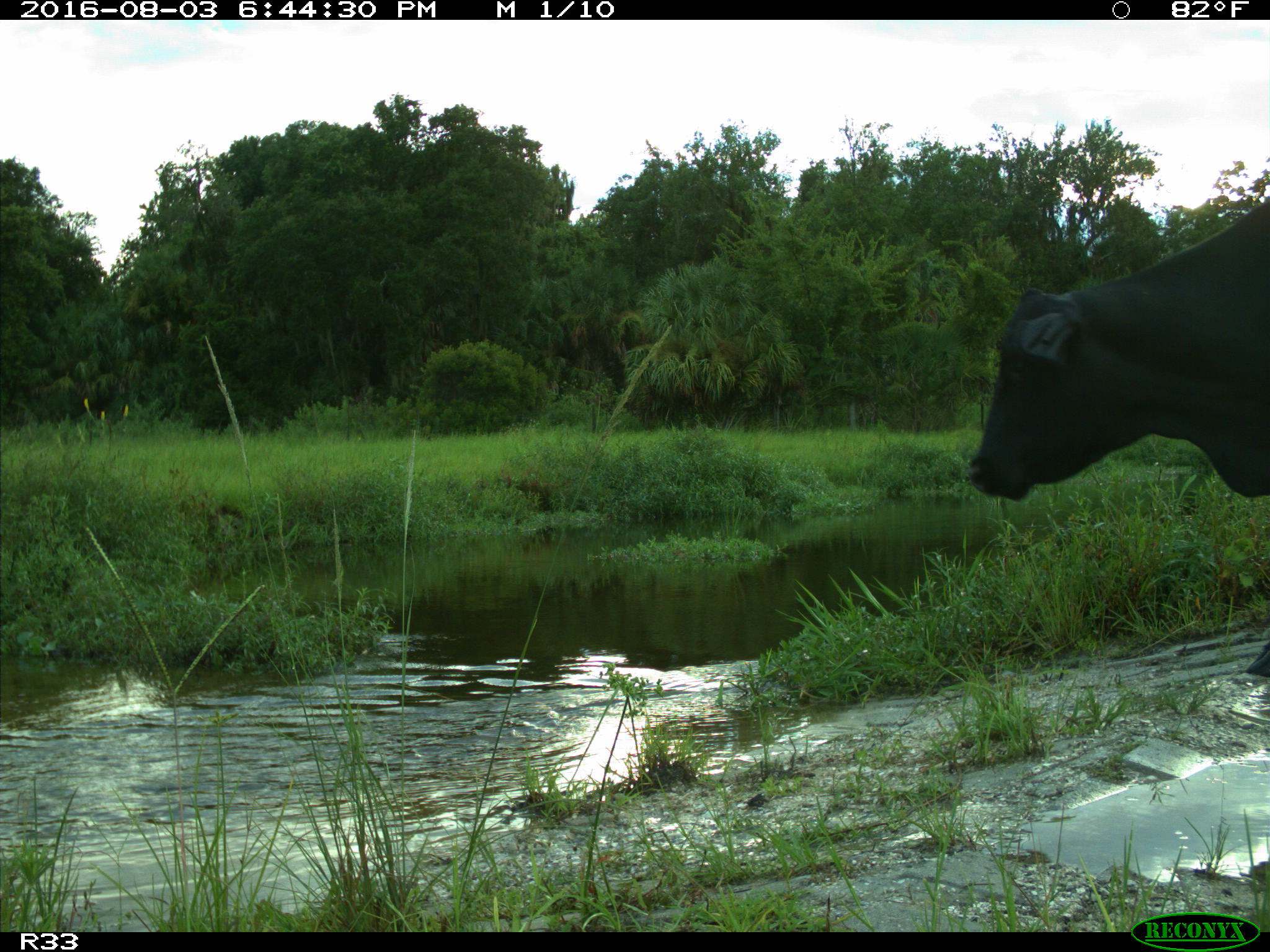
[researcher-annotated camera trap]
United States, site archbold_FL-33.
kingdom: Animalia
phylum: Chordata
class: Mammalia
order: Artiodactyla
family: Bovidae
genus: Bos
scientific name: Bos taurus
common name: domestic cow